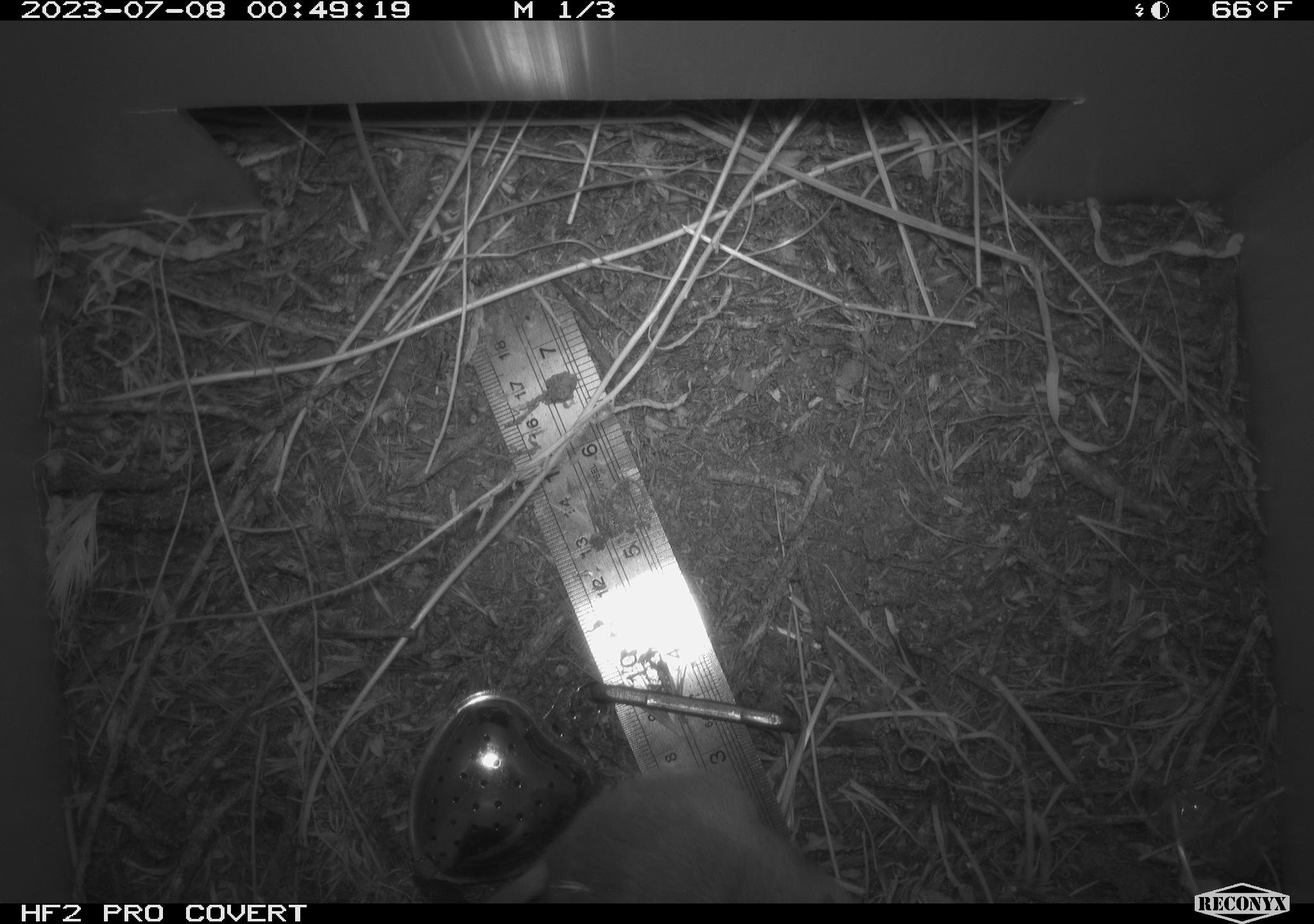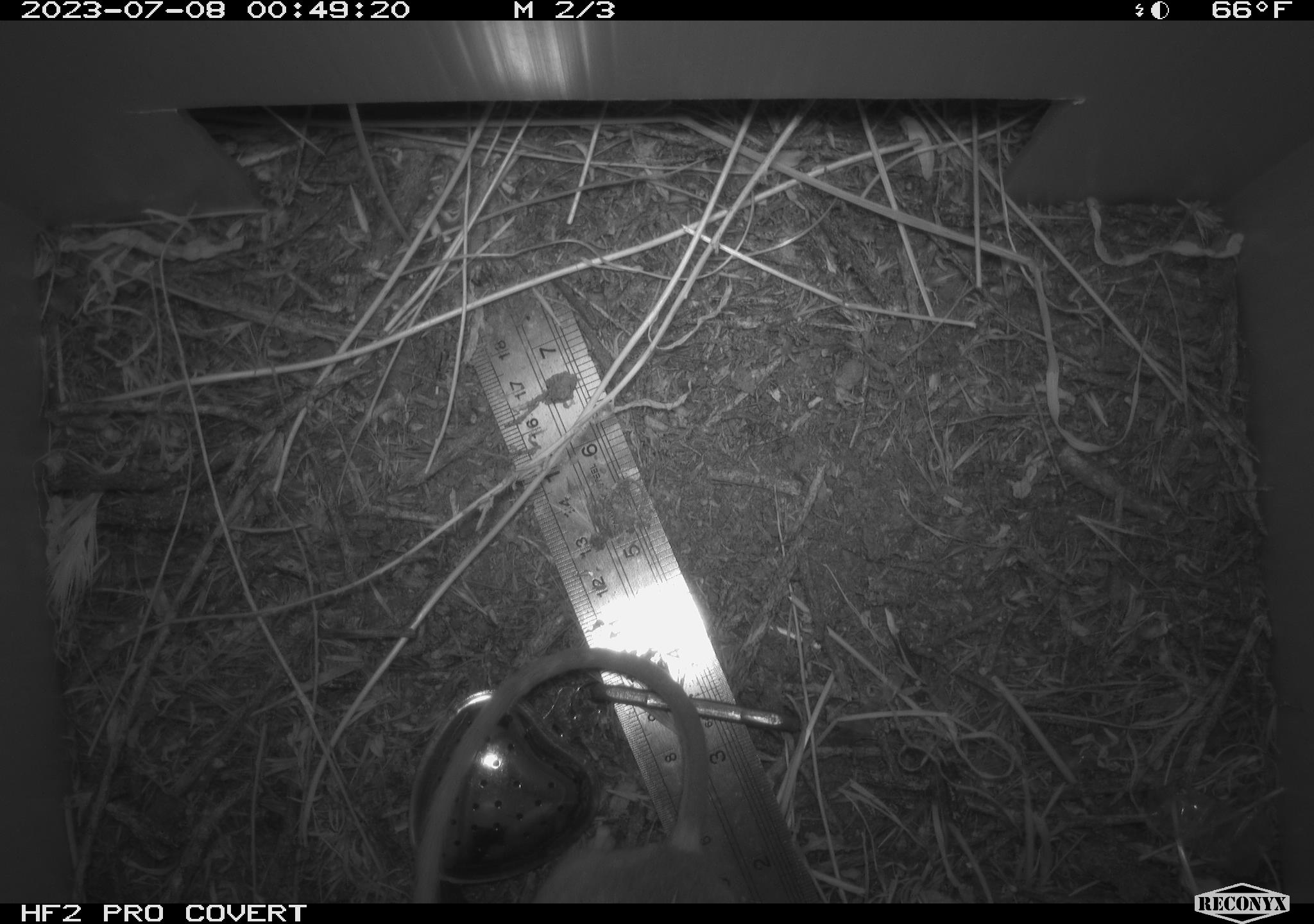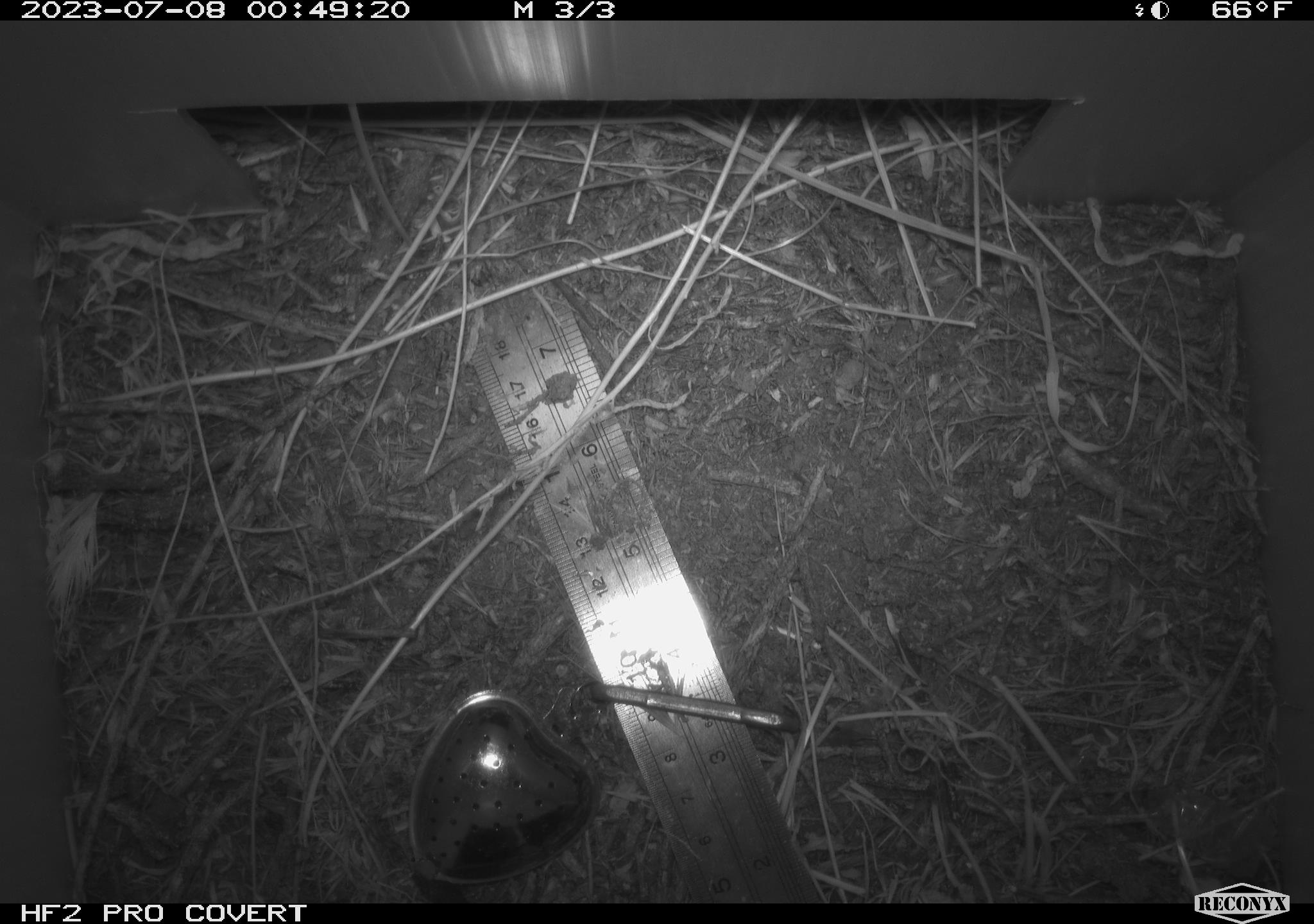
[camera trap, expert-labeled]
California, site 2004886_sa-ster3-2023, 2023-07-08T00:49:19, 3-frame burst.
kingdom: Animalia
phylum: Chordata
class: Mammalia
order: Rodentia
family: Heteromyidae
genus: Dipodomys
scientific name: Dipodomys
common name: kangaroo rats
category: dipodomys species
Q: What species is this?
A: Dipodomys species (kangaroo rats) (Dipodomys).